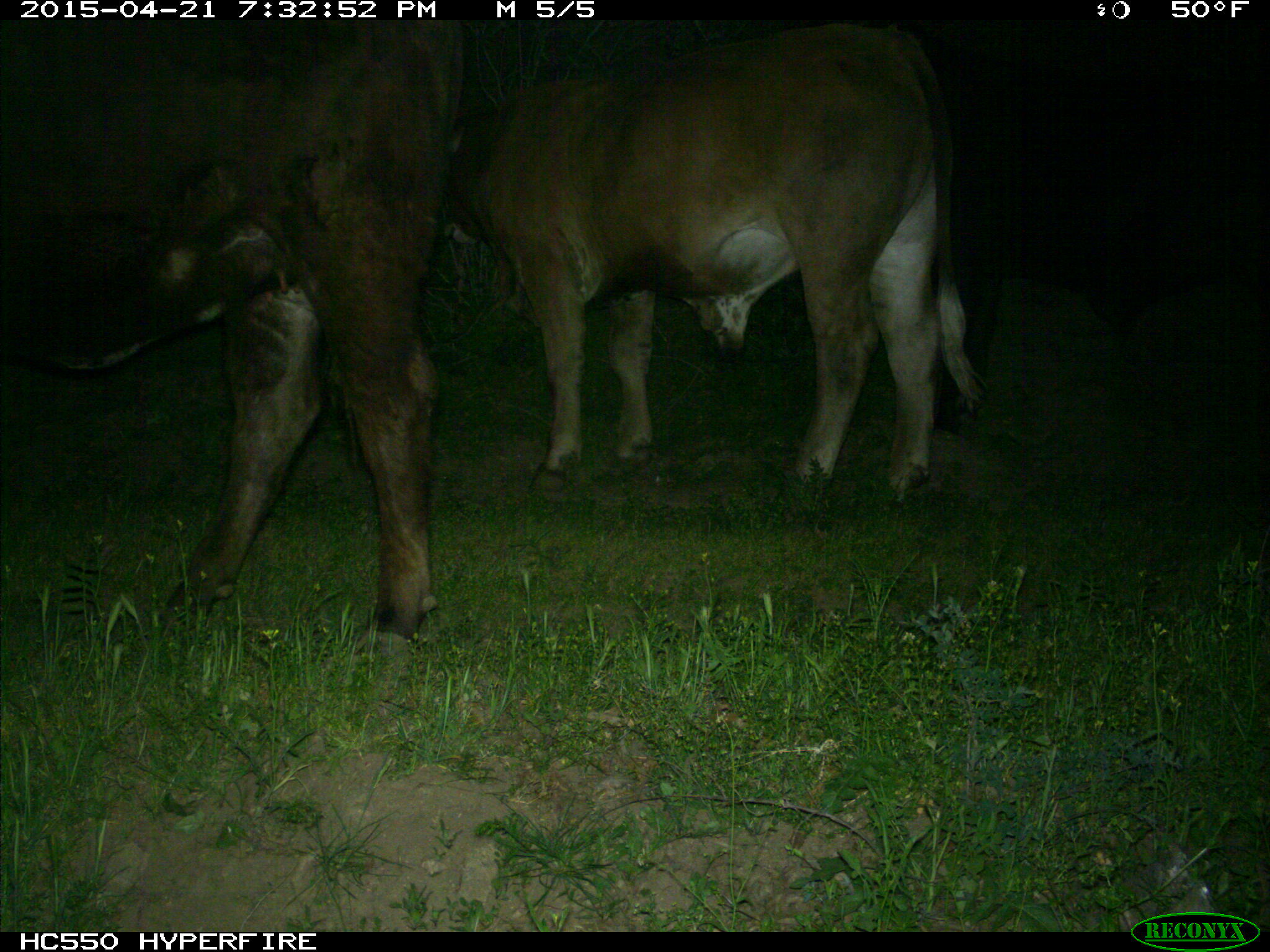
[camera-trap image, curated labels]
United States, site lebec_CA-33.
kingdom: Animalia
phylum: Chordata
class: Mammalia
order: Artiodactyla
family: Bovidae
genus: Bos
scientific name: Bos taurus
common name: domestic cow